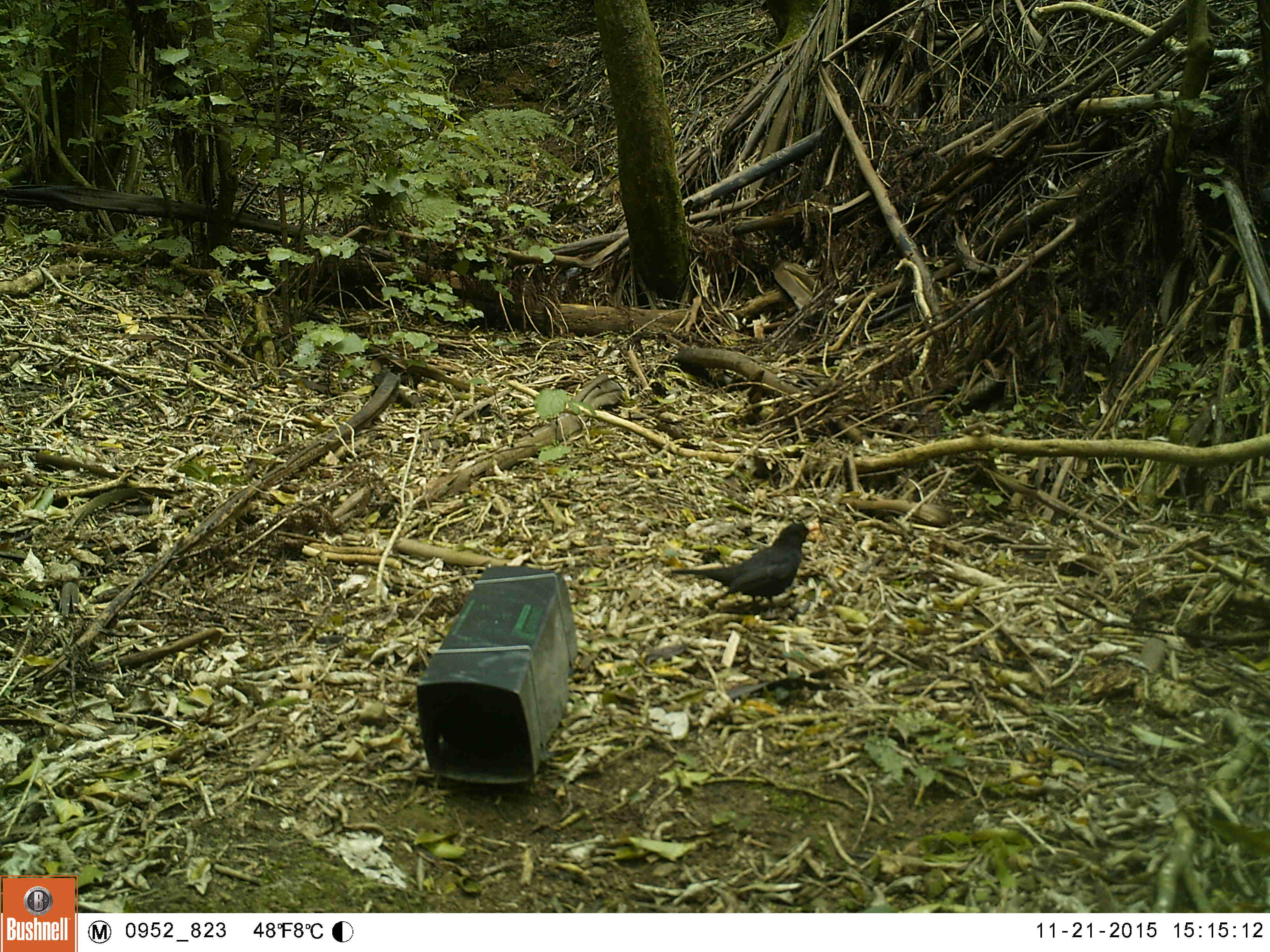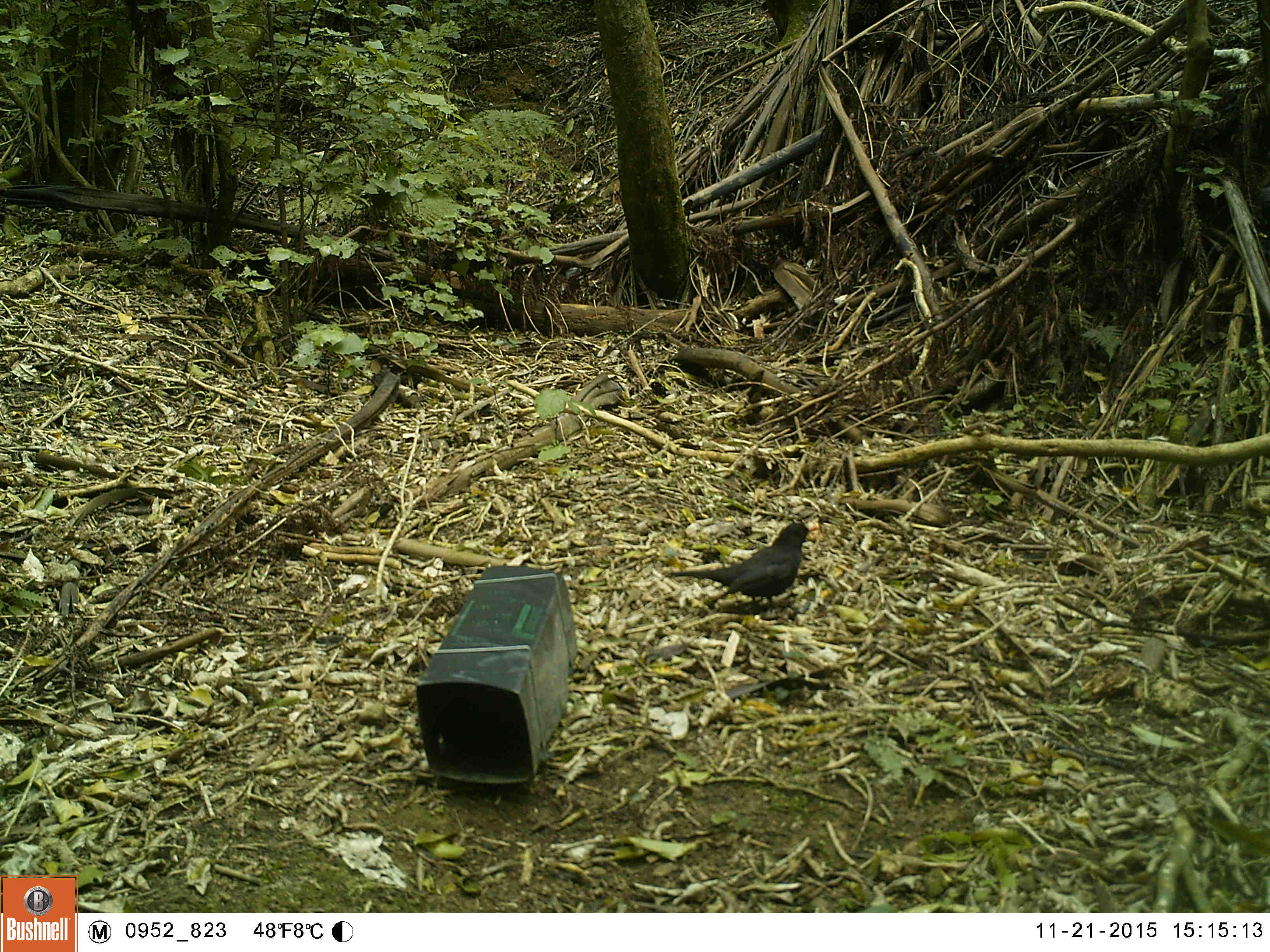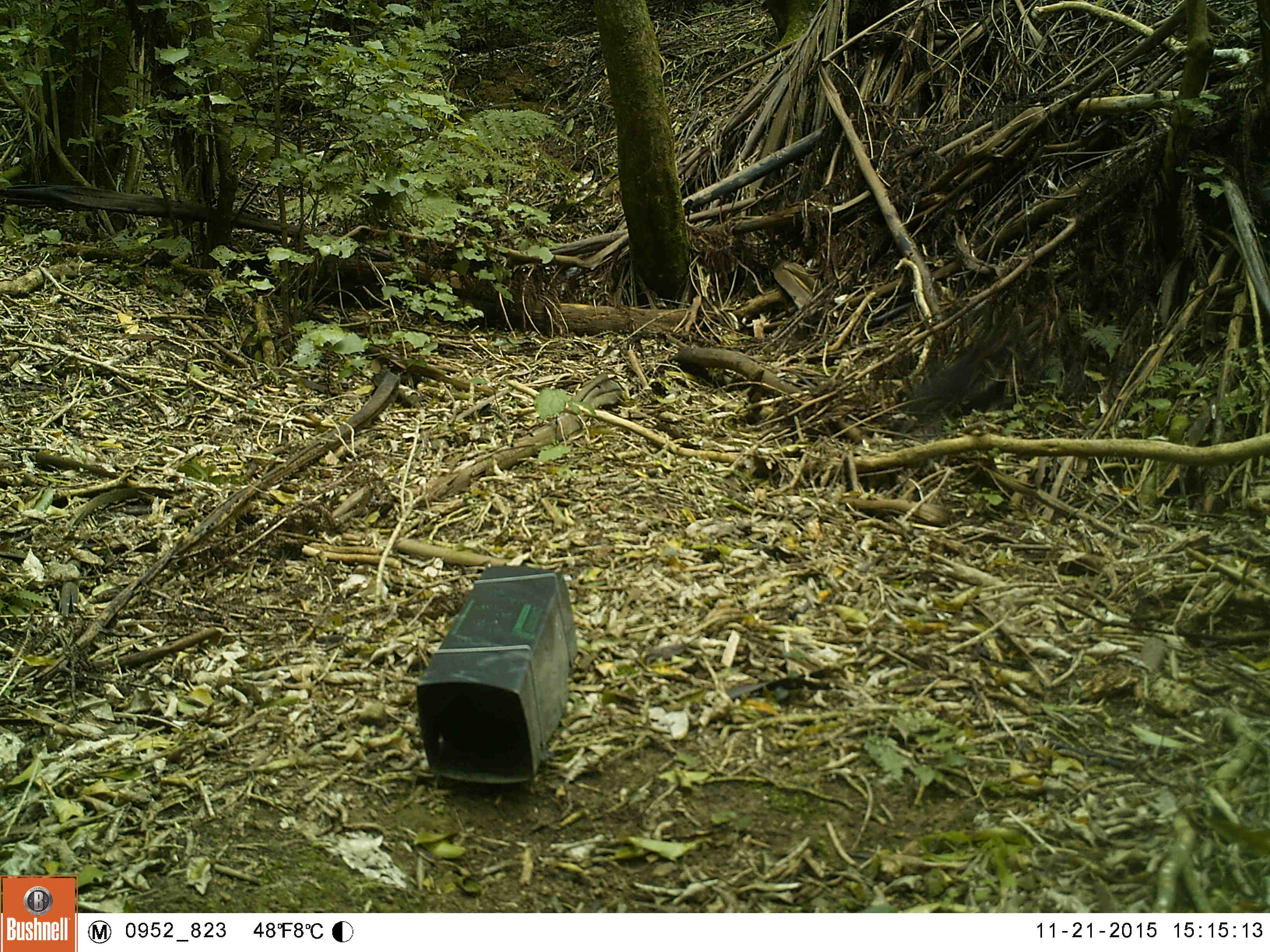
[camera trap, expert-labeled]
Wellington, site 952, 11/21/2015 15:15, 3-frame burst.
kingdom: Animalia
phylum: Chordata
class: Aves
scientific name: Aves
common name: bird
Bird (Aves).